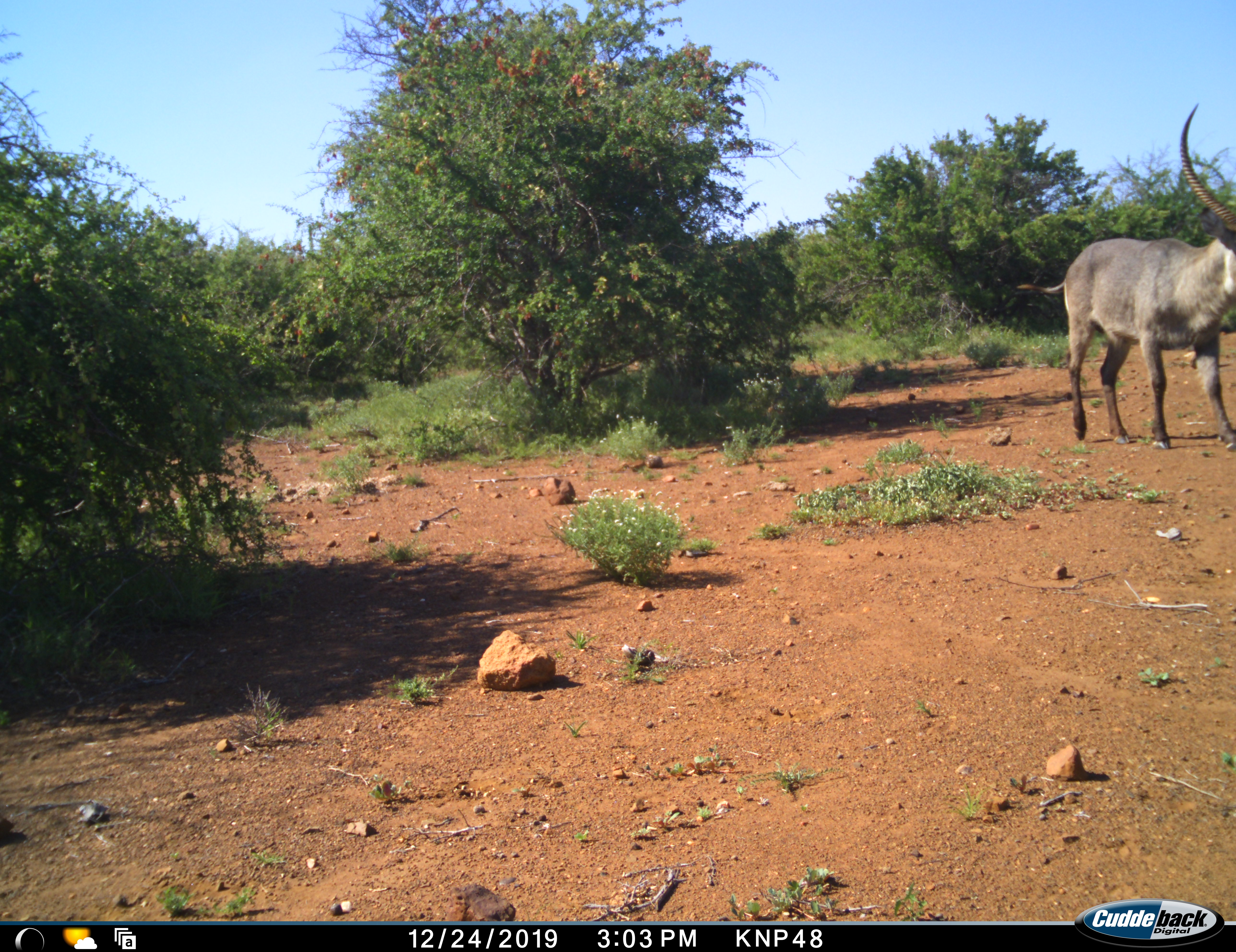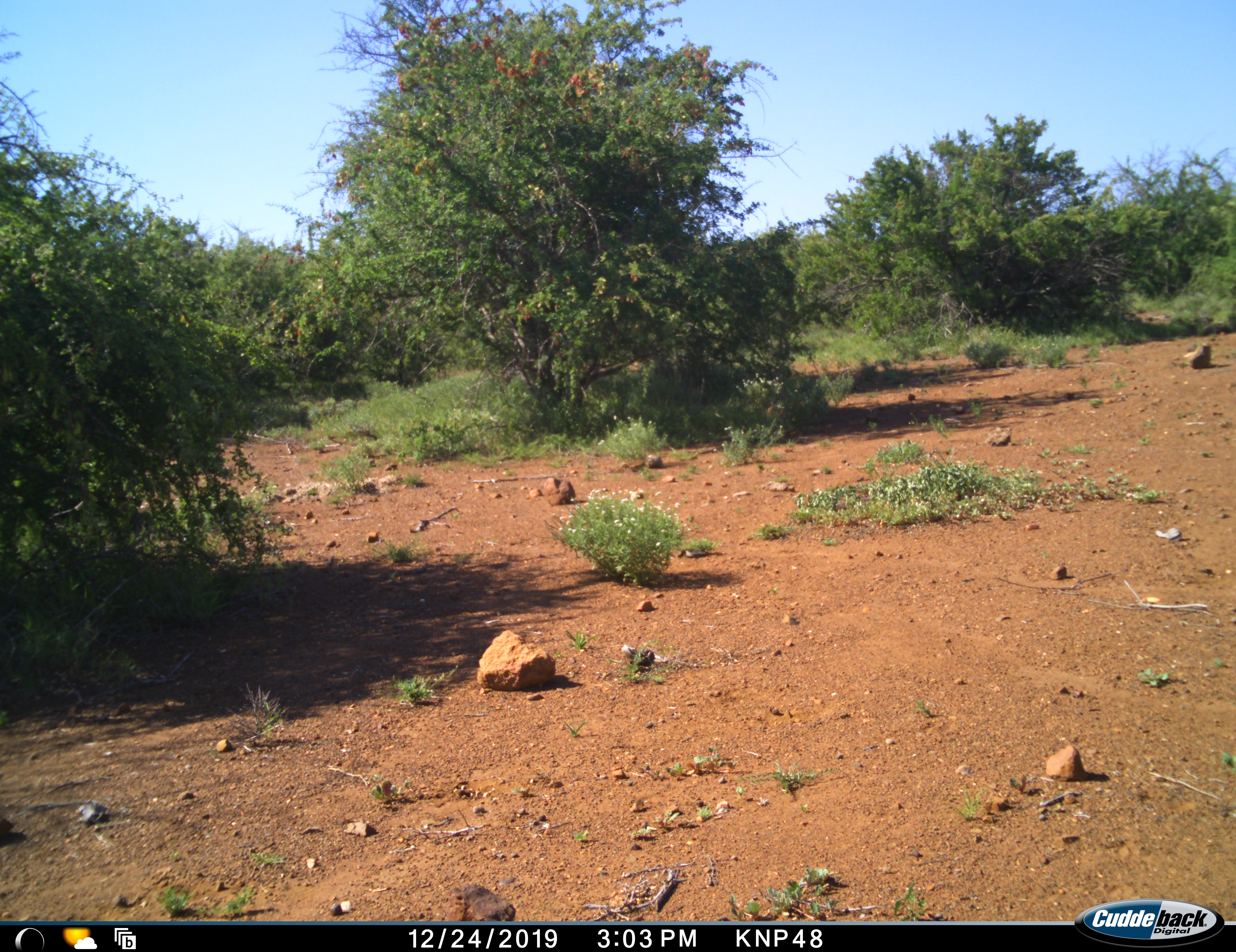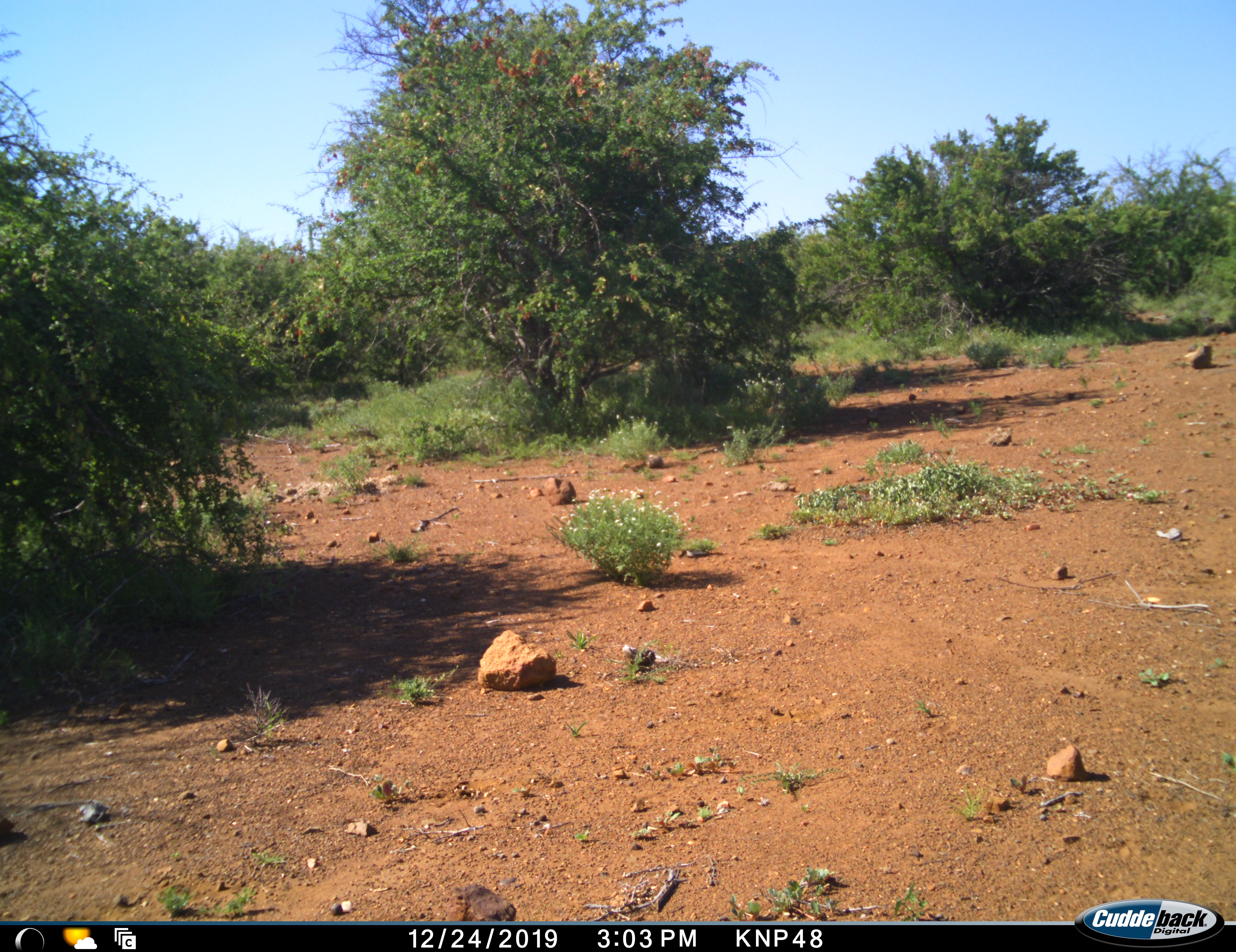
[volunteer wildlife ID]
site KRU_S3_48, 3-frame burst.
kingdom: Animalia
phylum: Chordata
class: Mammalia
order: Artiodactyla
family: Bovidae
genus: Kobus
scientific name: Kobus ellipsiprymnus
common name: waterbuck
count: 1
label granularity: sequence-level